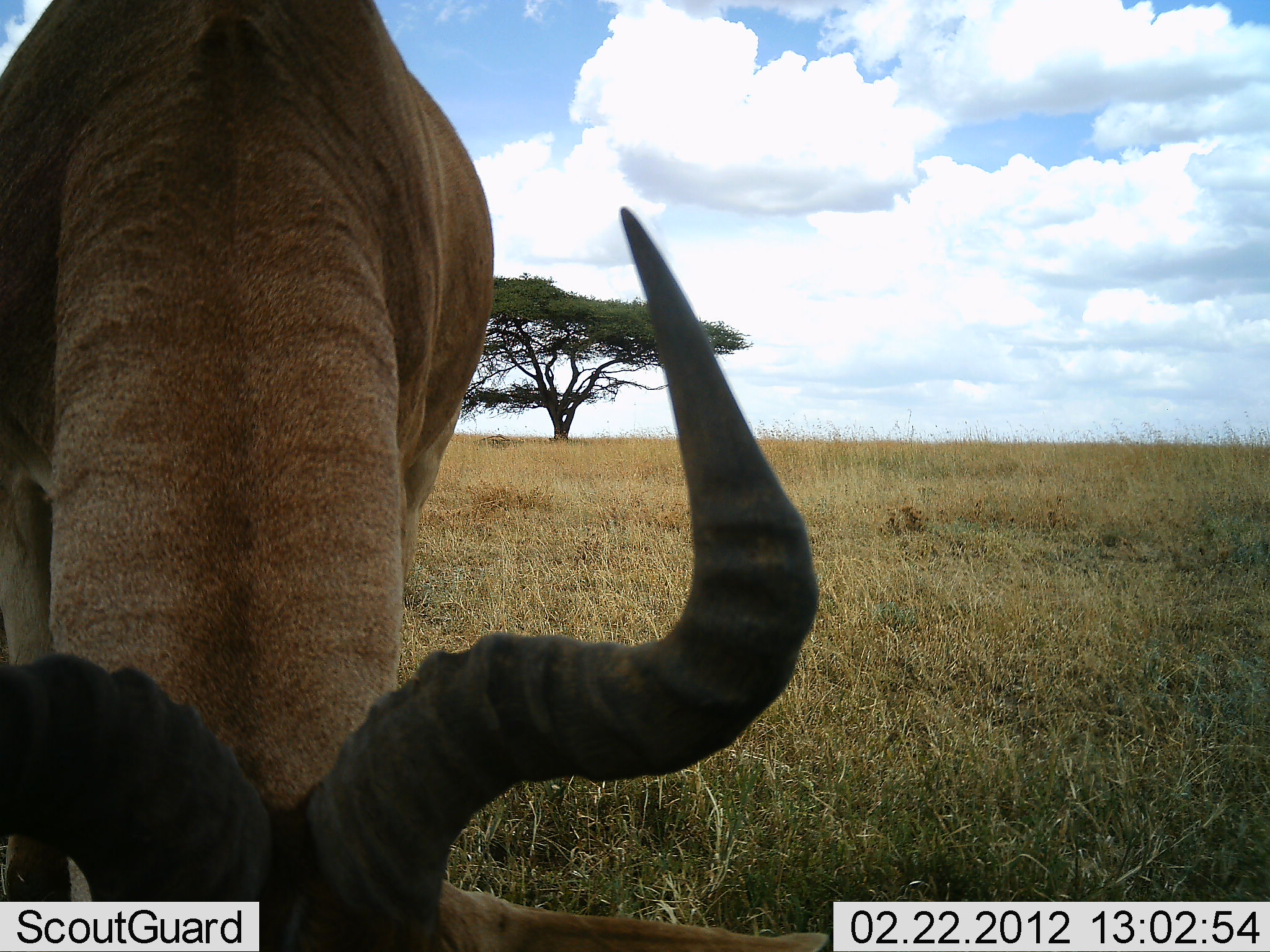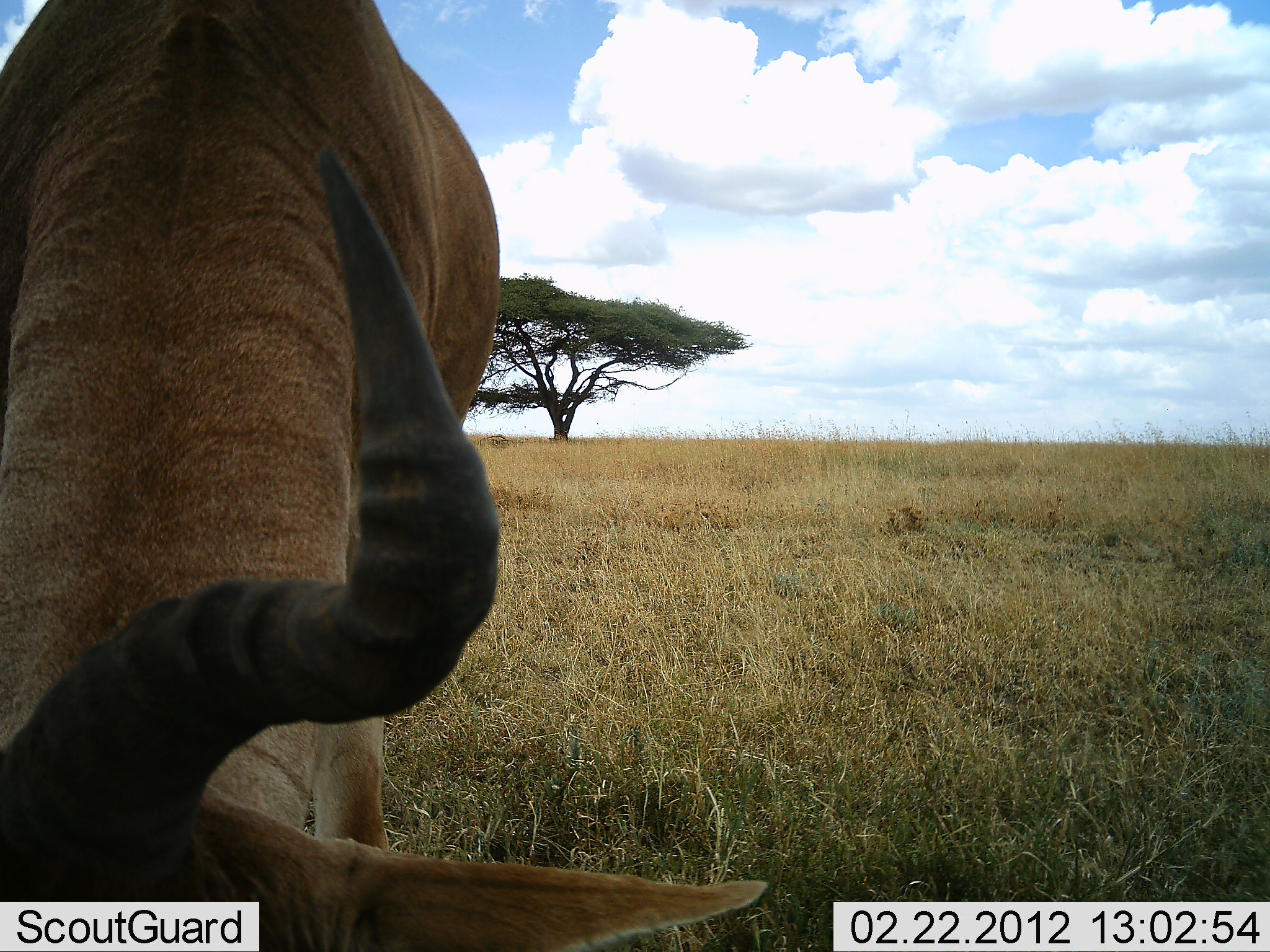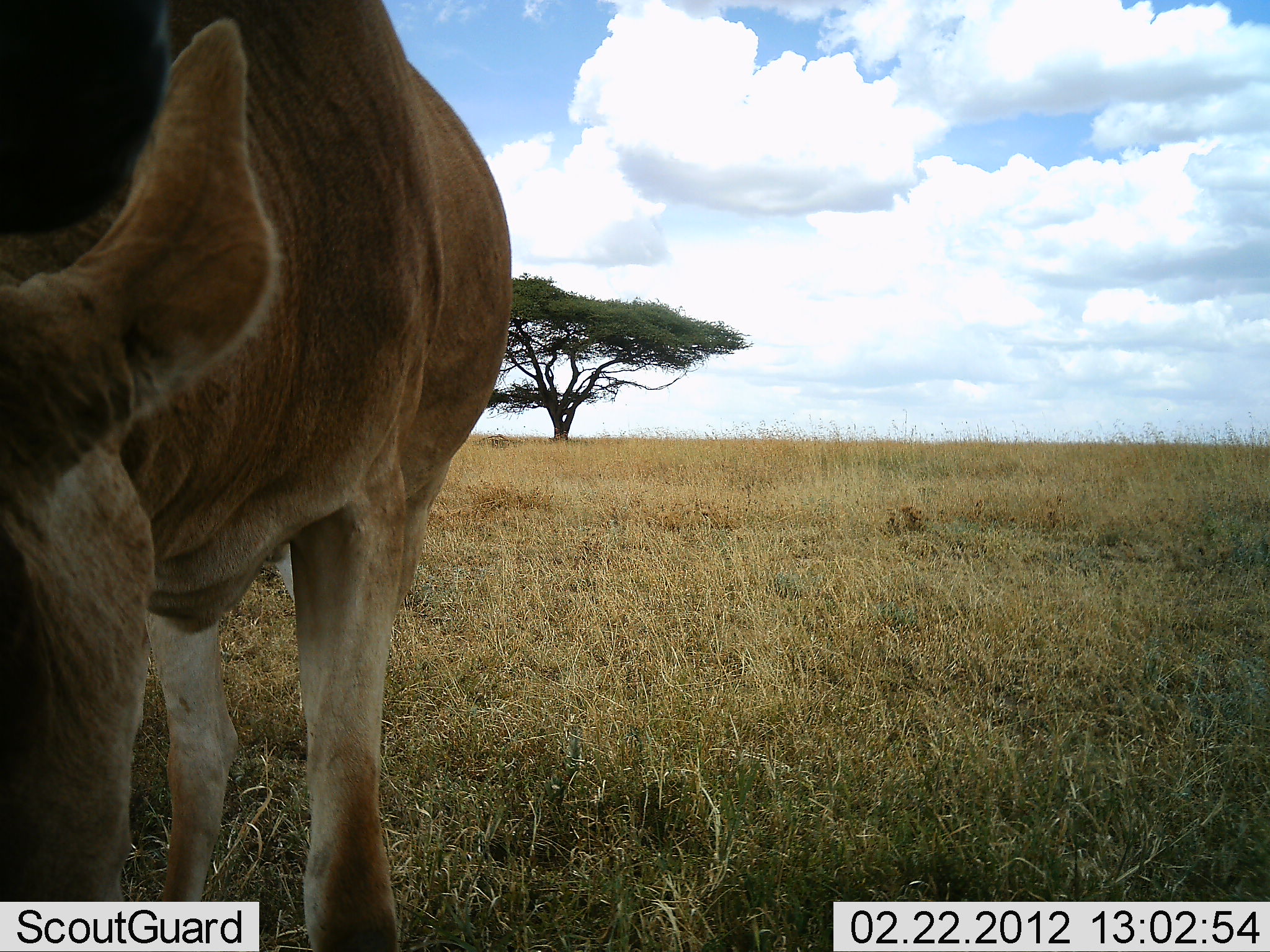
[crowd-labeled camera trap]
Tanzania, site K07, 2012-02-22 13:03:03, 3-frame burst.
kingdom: Animalia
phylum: Chordata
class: Mammalia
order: Artiodactyla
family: Bovidae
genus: Alcelaphus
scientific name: Alcelaphus buselaphus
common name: hartebeest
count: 1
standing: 17%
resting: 0%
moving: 0%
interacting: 0%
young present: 0%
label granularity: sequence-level